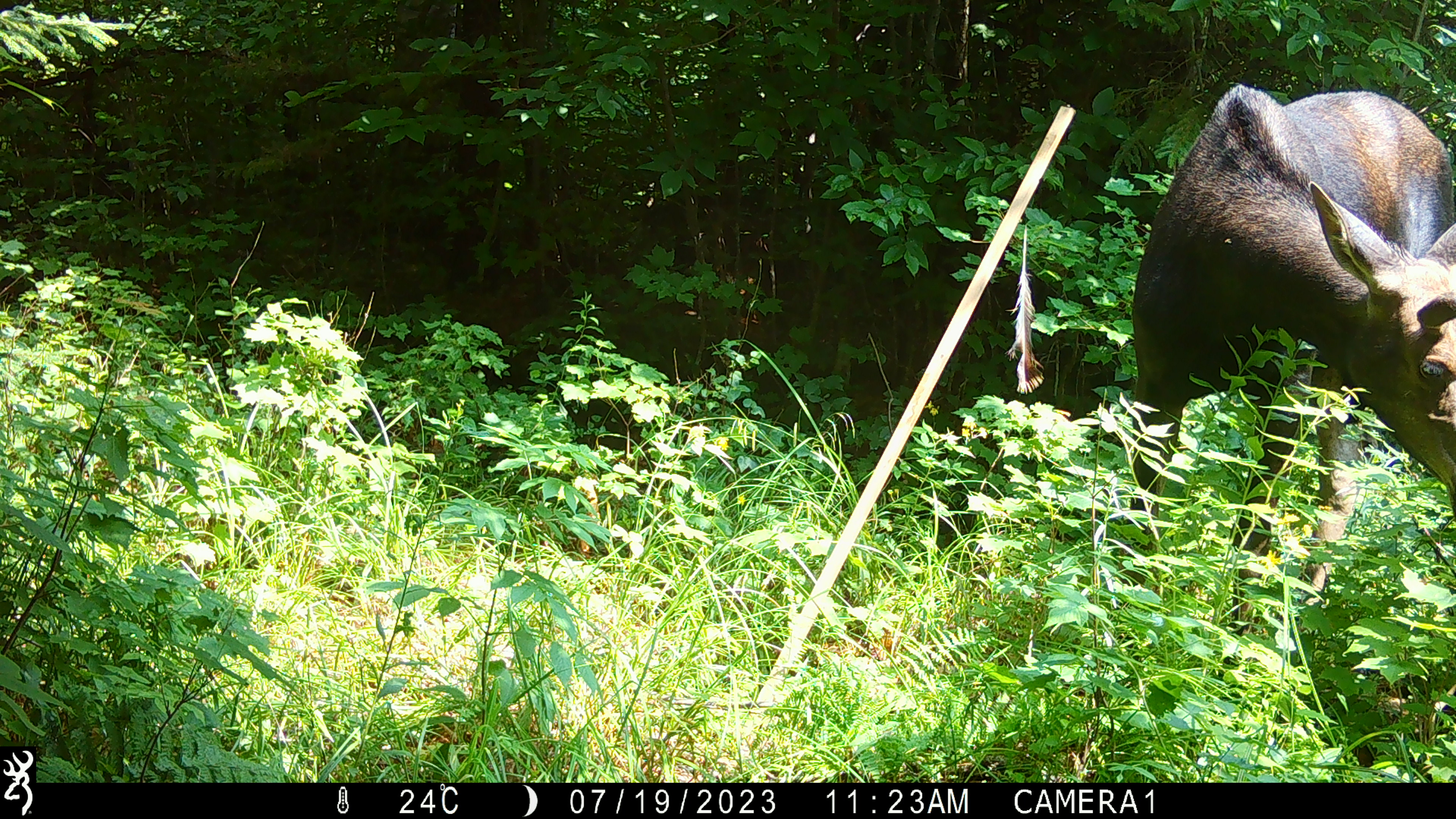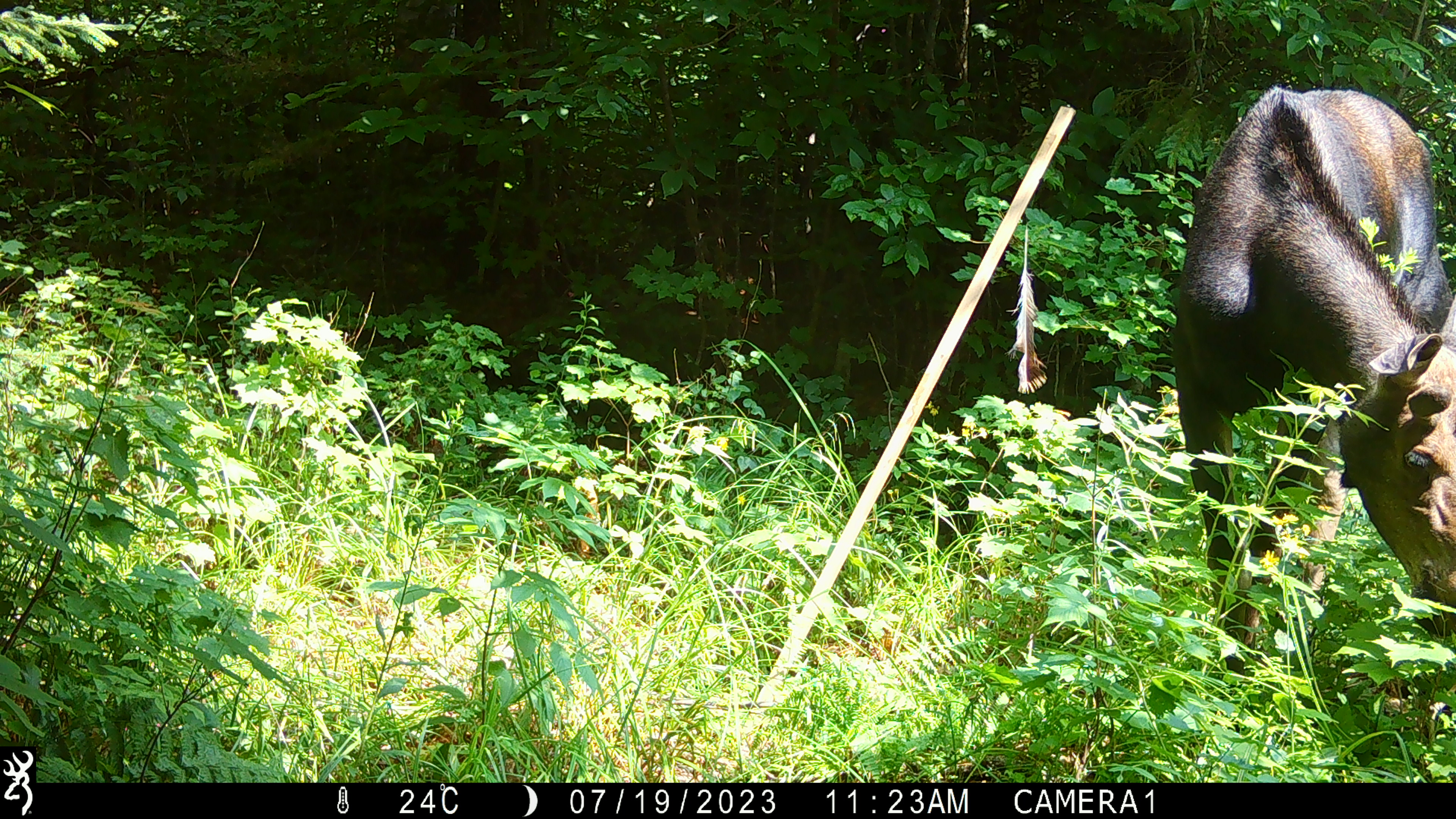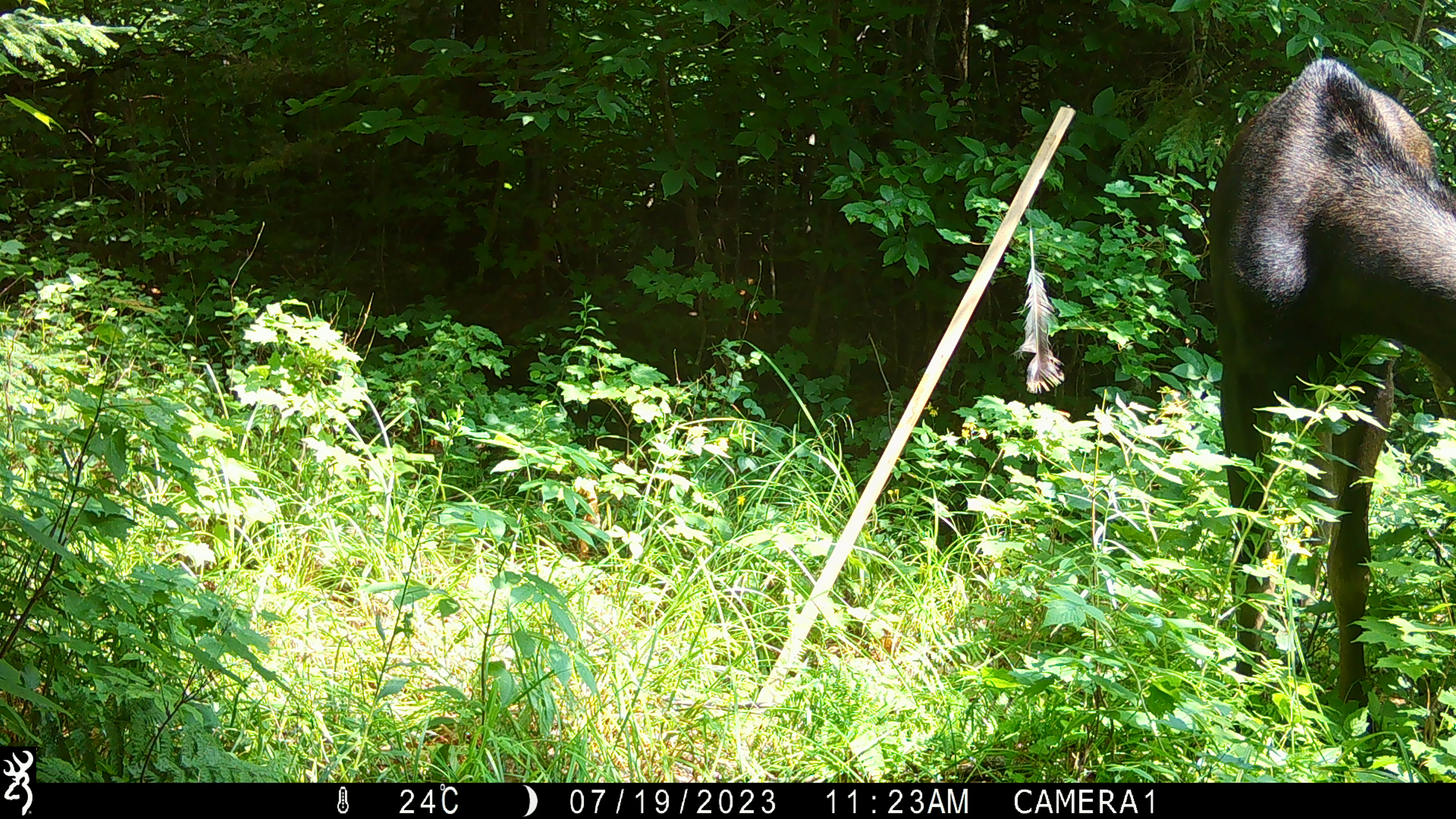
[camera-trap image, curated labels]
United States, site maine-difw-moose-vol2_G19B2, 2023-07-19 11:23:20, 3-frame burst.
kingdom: Animalia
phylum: Chordata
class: Mammalia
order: Artiodactyla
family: Cervidae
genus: Alces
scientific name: Alces alces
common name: moose